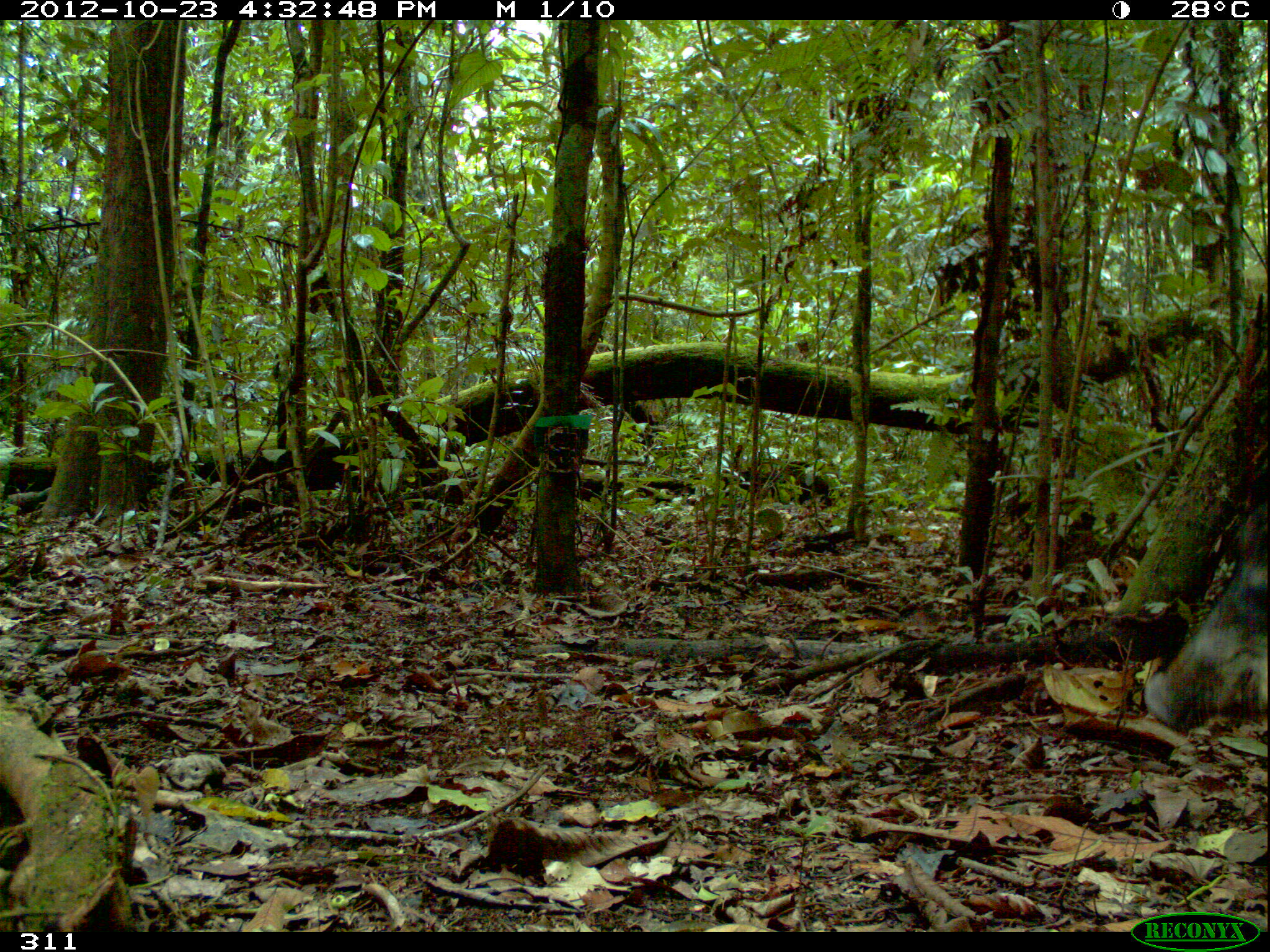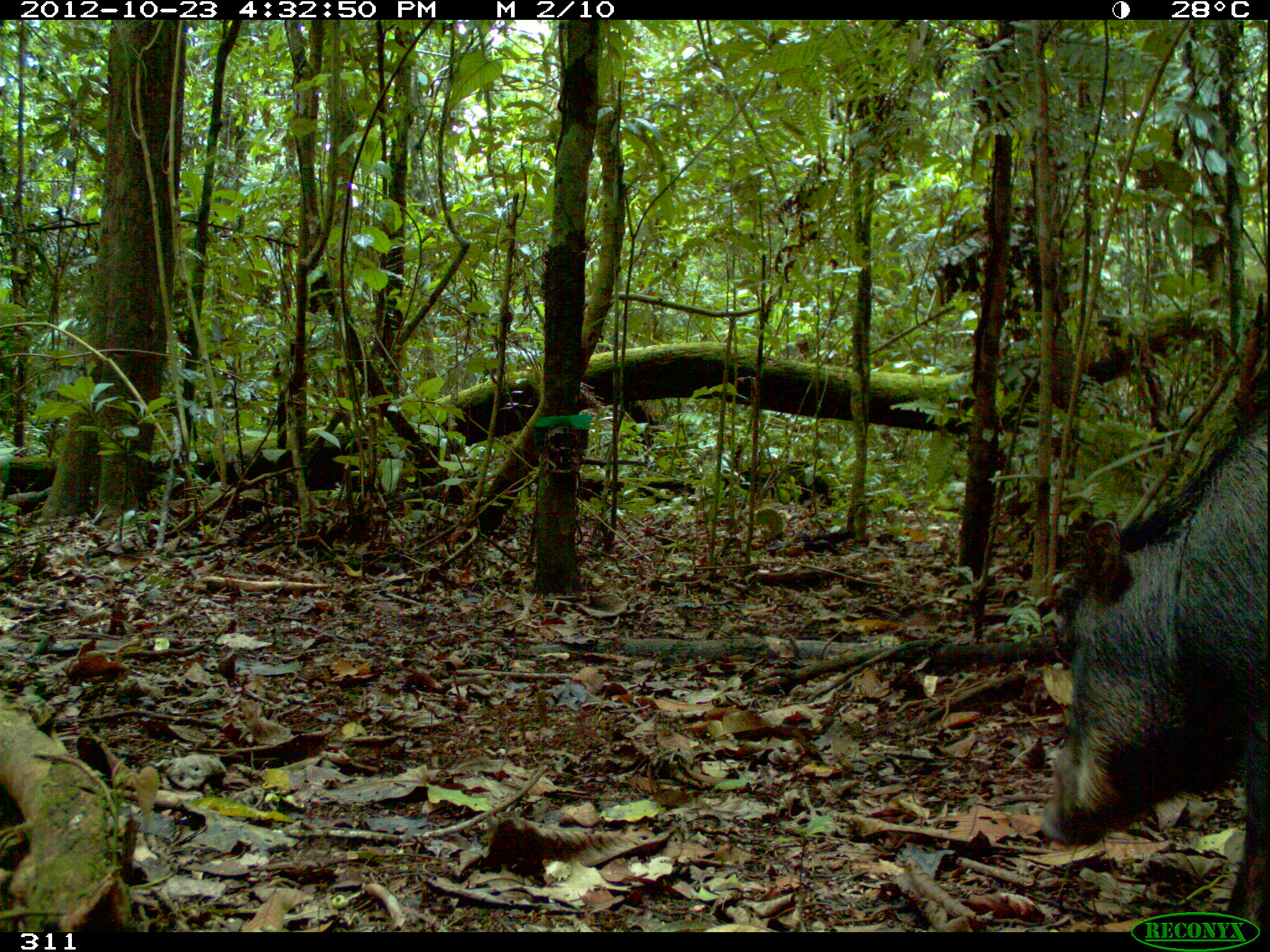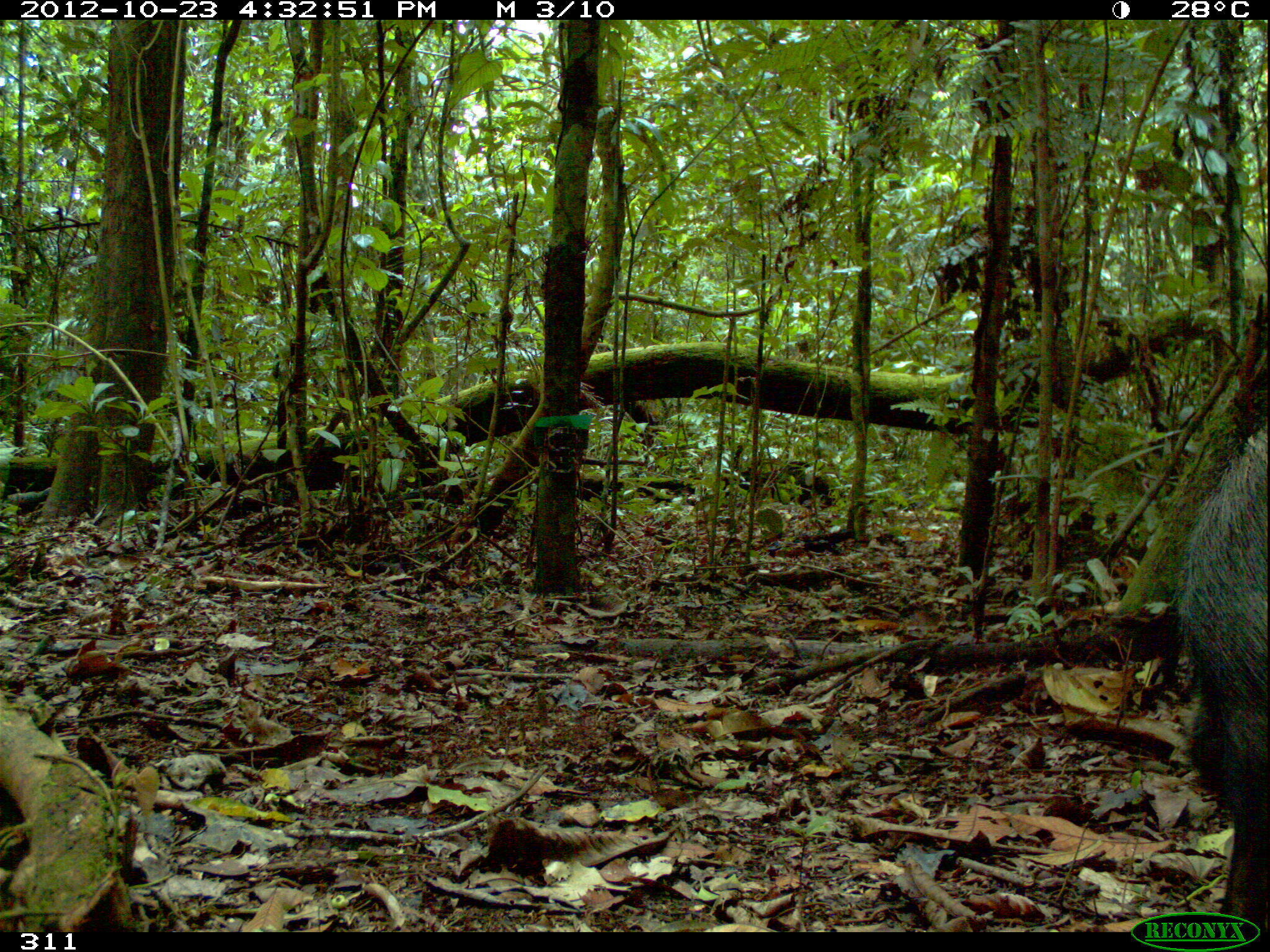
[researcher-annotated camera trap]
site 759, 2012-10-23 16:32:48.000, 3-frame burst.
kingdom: Animalia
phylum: Chordata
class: Mammalia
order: Artiodactyla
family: Tayassuidae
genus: Tayassu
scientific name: Tayassu pecari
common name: white-lipped peccary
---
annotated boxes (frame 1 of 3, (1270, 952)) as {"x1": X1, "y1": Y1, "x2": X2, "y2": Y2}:
tayassu pecari: {"x1": 1141, "y1": 503, "x2": 1270, "y2": 738}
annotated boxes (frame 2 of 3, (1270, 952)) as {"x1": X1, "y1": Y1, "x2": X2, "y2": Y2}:
tayassu pecari: {"x1": 1037, "y1": 364, "x2": 1270, "y2": 932}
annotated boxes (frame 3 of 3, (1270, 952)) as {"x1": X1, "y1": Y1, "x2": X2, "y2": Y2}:
tayassu pecari: {"x1": 1174, "y1": 418, "x2": 1267, "y2": 932}